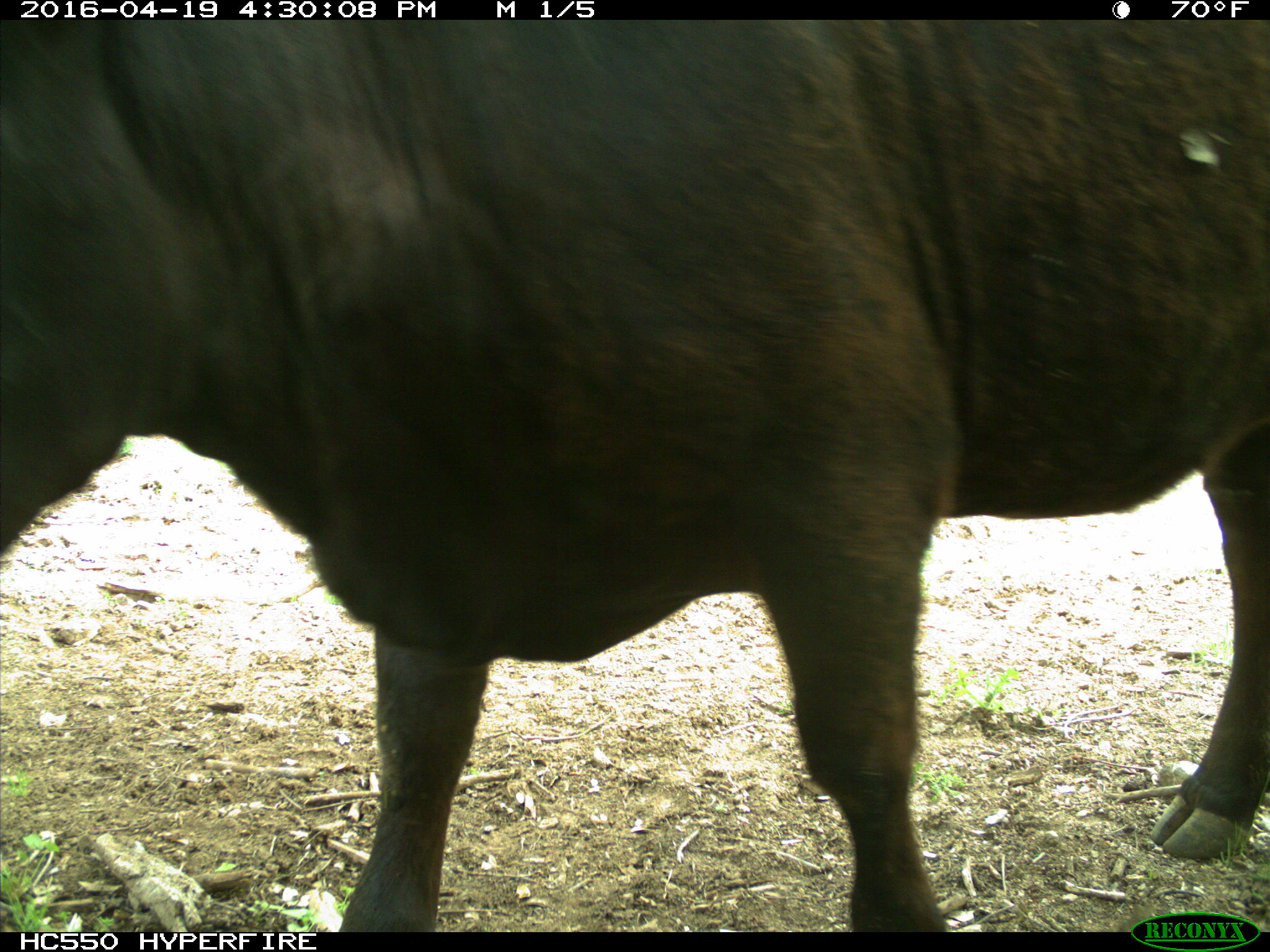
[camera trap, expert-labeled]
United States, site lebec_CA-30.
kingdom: Animalia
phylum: Chordata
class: Mammalia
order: Artiodactyla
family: Bovidae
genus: Bos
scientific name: Bos taurus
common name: domestic cow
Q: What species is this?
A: Bos taurus (domestic cow).